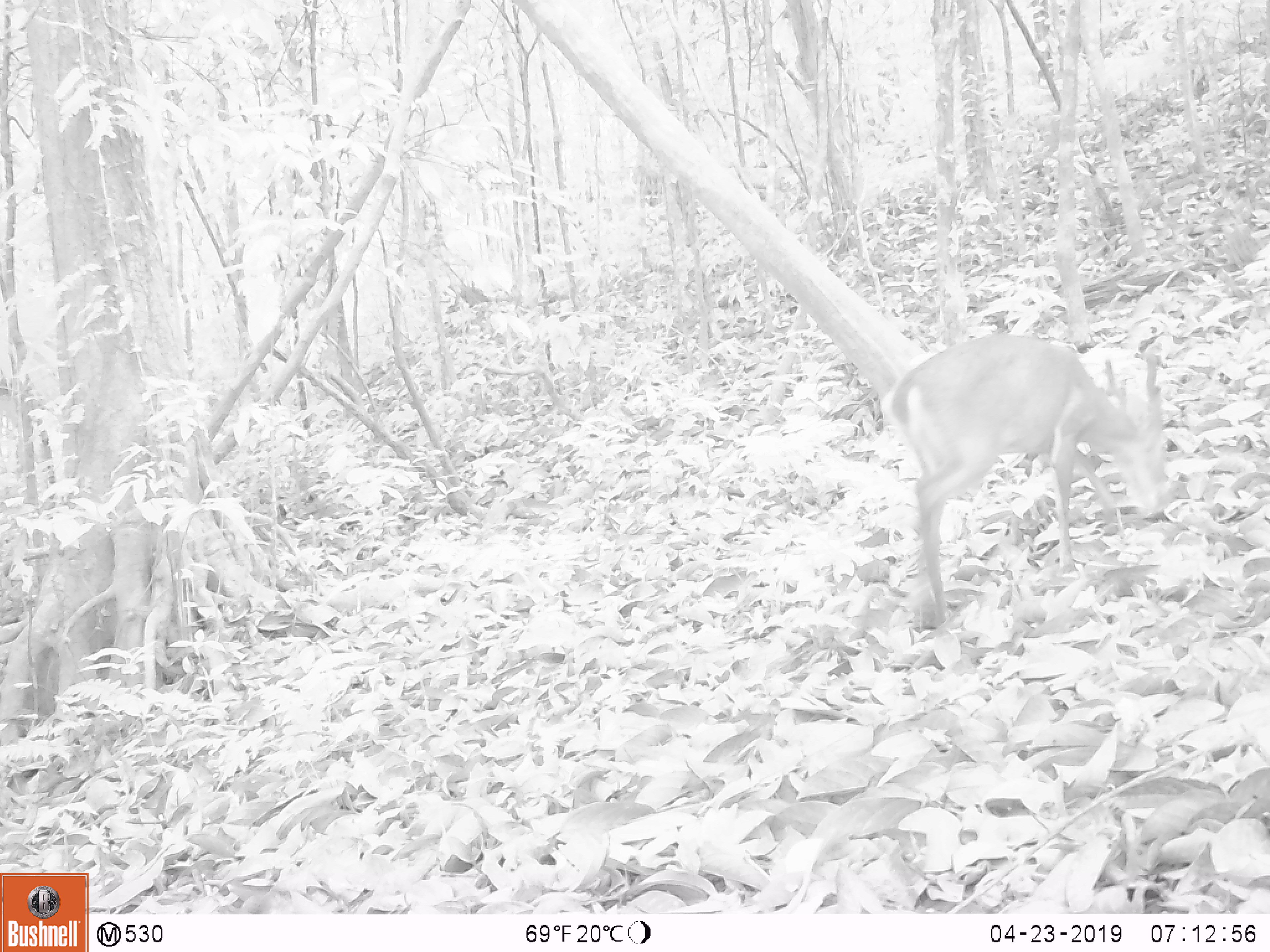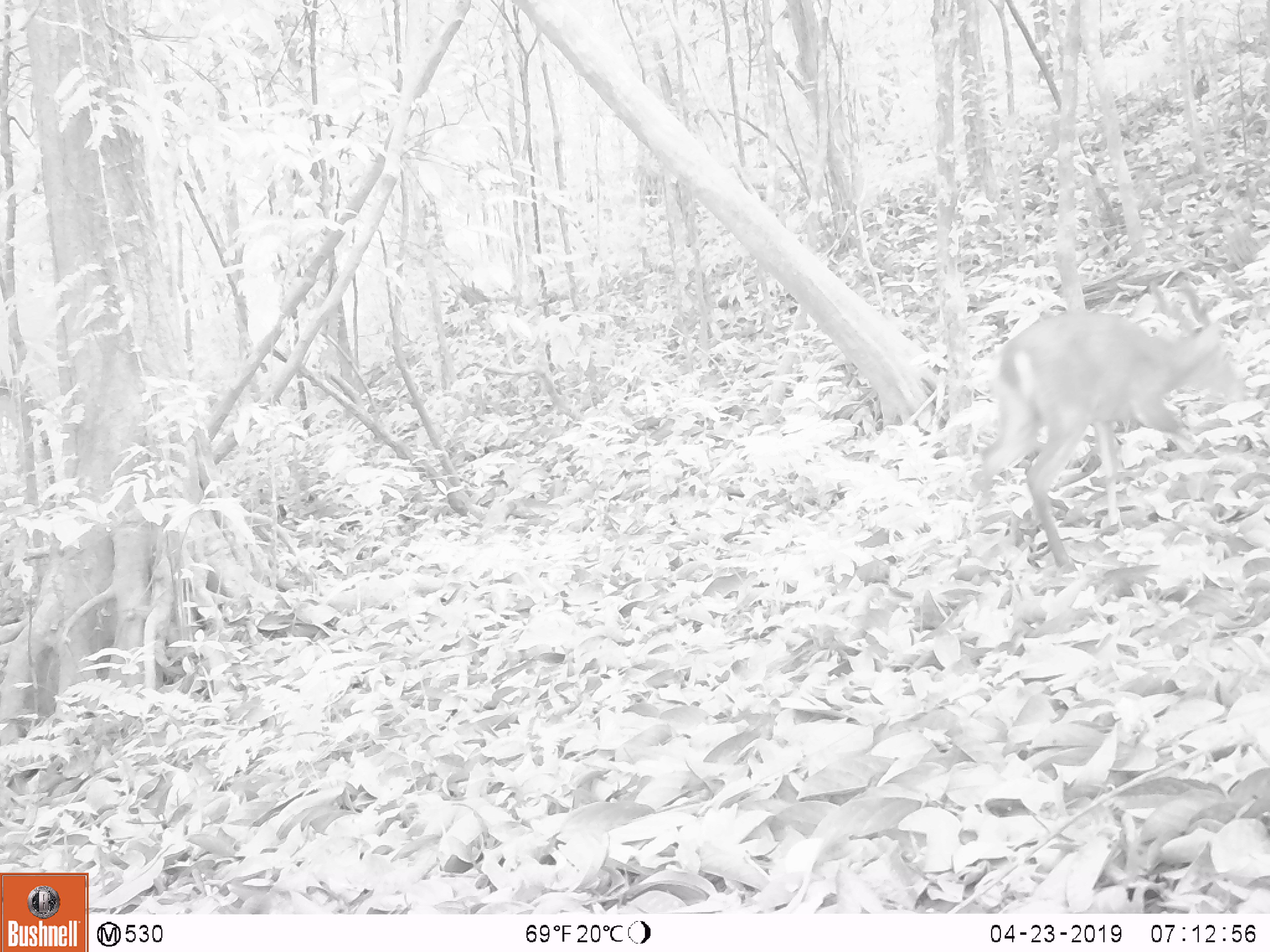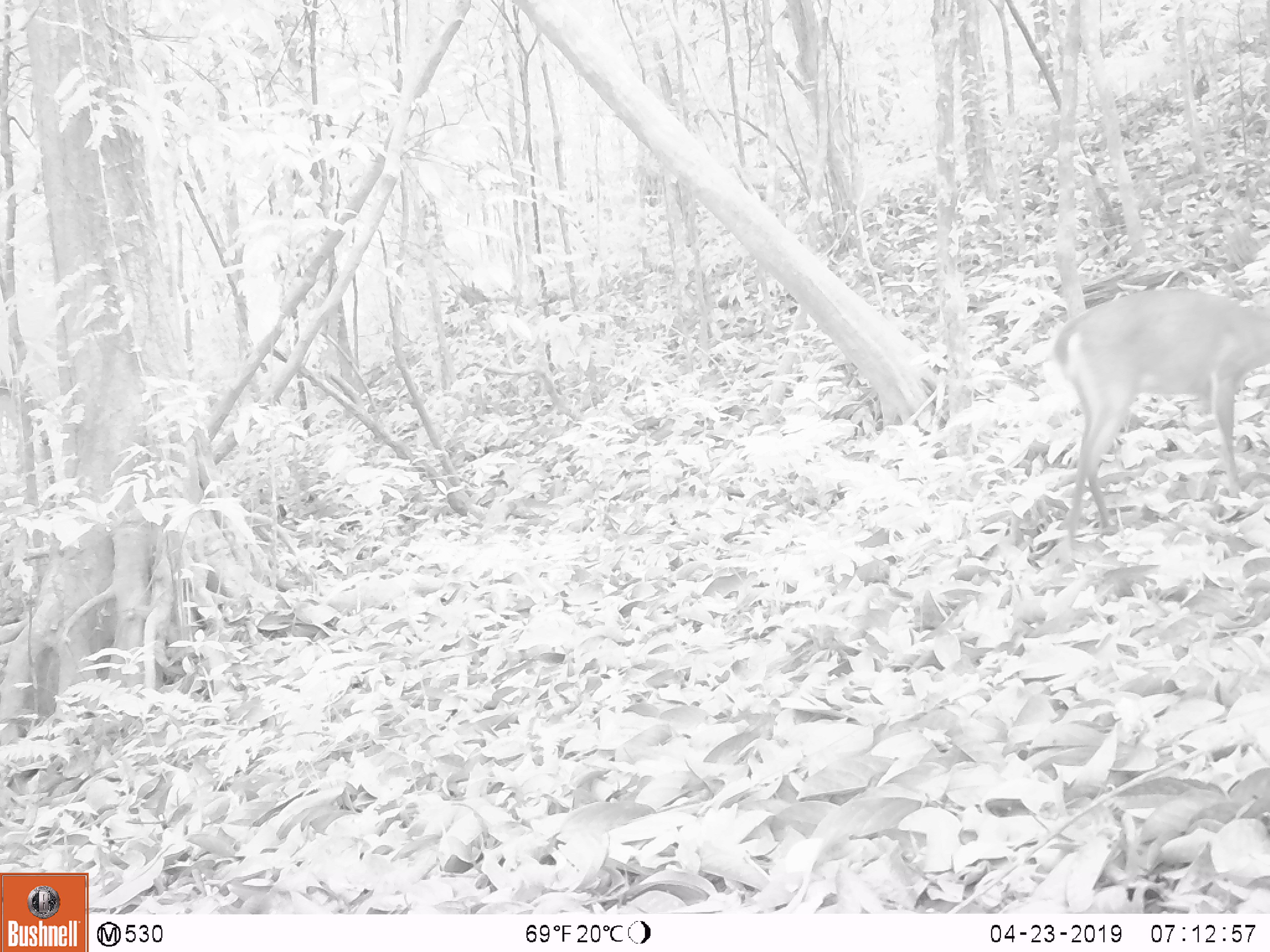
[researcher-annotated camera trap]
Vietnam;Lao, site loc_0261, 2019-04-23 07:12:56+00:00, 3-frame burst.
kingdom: Animalia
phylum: Chordata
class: Mammalia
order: Artiodactyla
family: Cervidae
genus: Muntiacus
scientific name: Muntiacus vuquangensis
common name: large-antlered muntjac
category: large antlered muntjac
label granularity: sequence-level